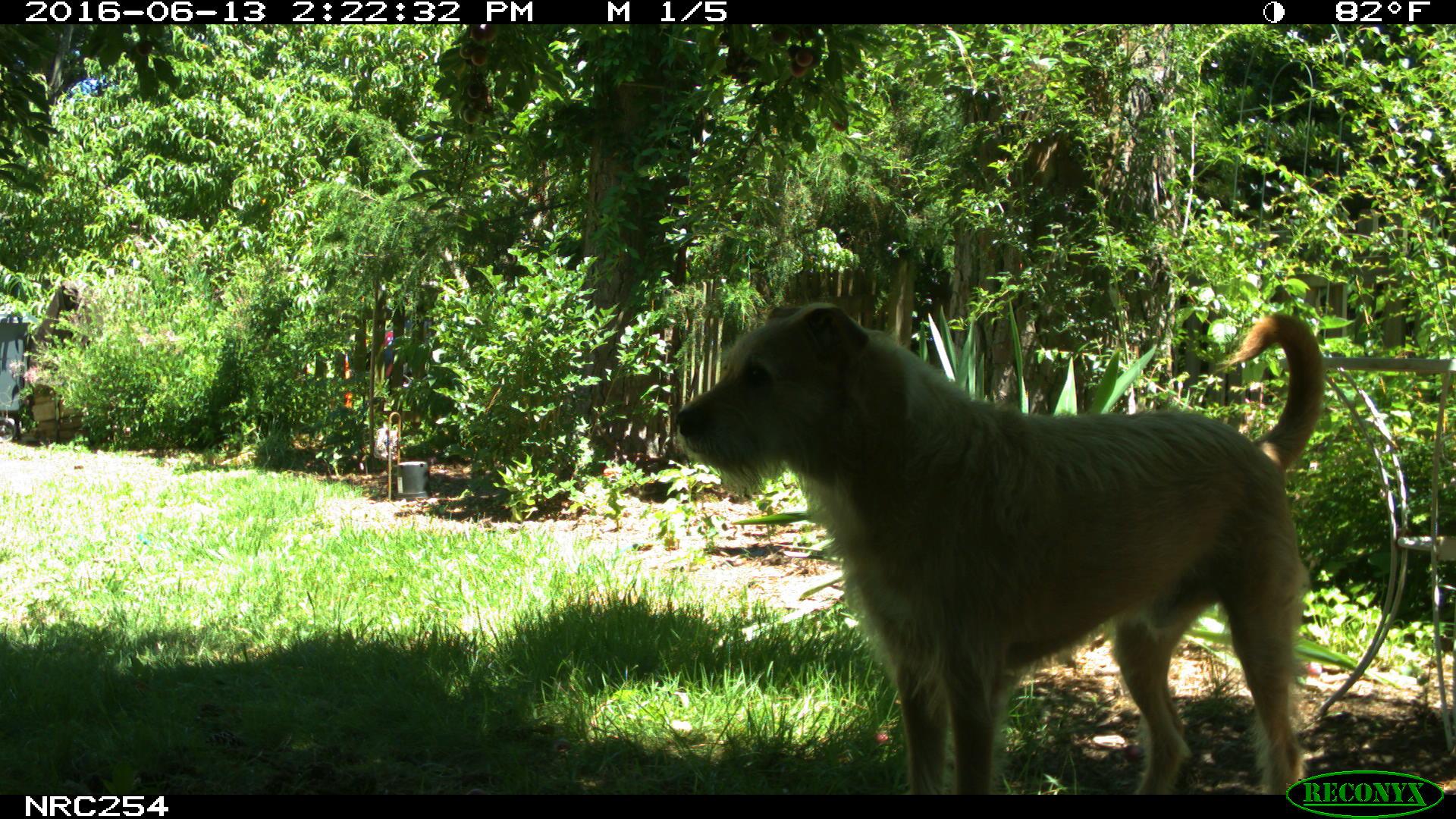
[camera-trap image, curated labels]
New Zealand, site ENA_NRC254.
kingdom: Animalia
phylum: Chordata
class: Mammalia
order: Carnivora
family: Canidae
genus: Canis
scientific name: Canis familiaris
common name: domestic dog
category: dog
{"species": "dog (domestic dog) (Canis familiaris)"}